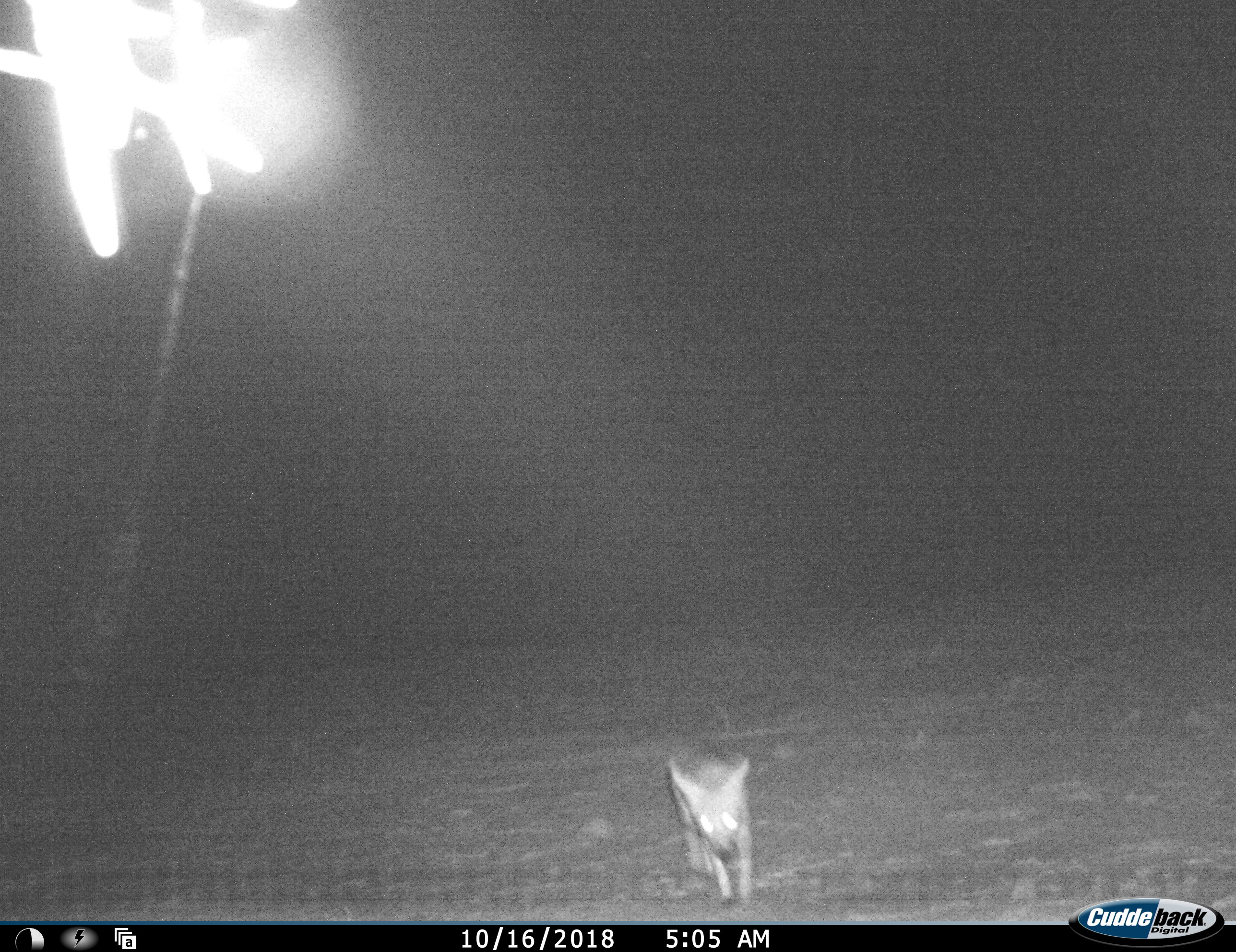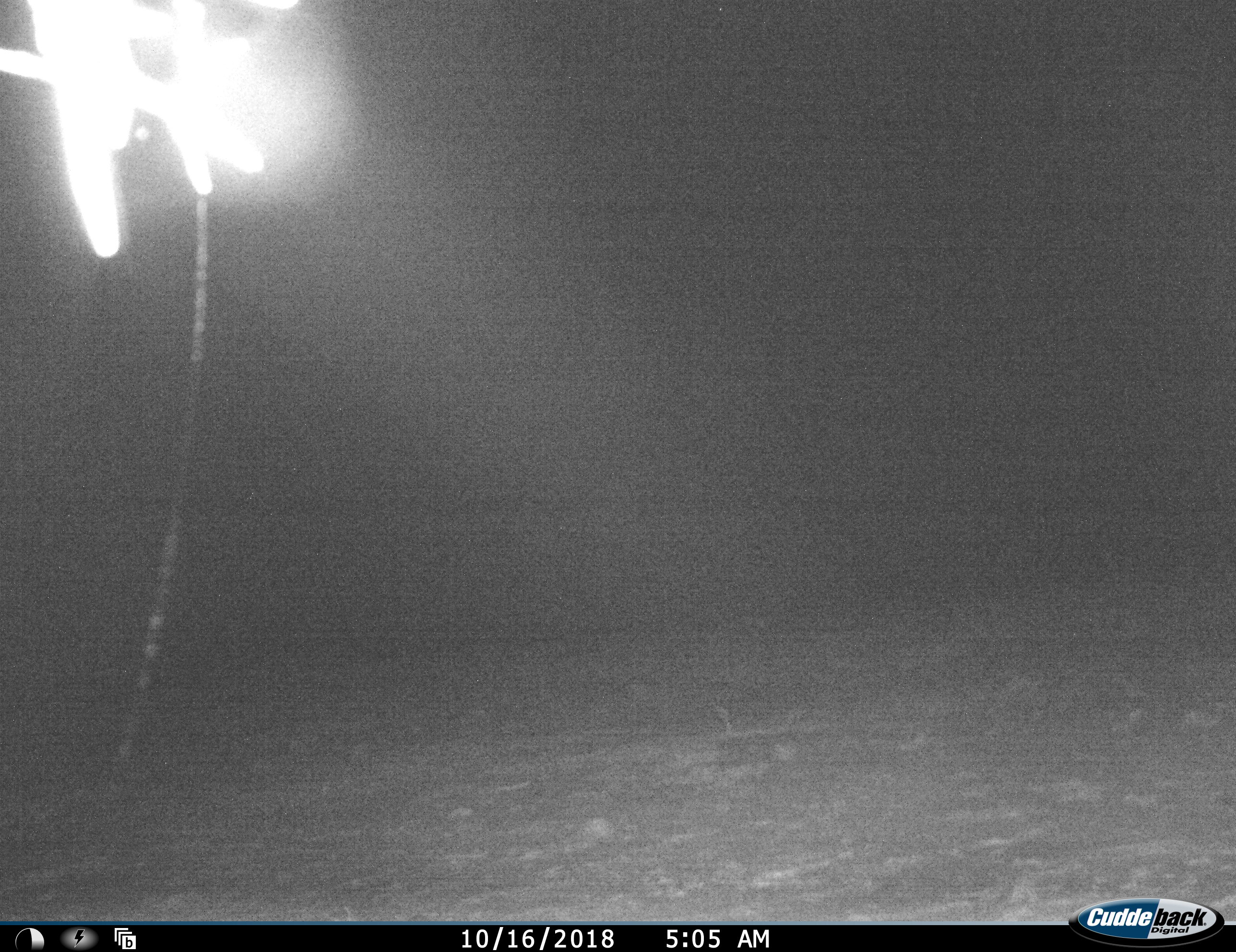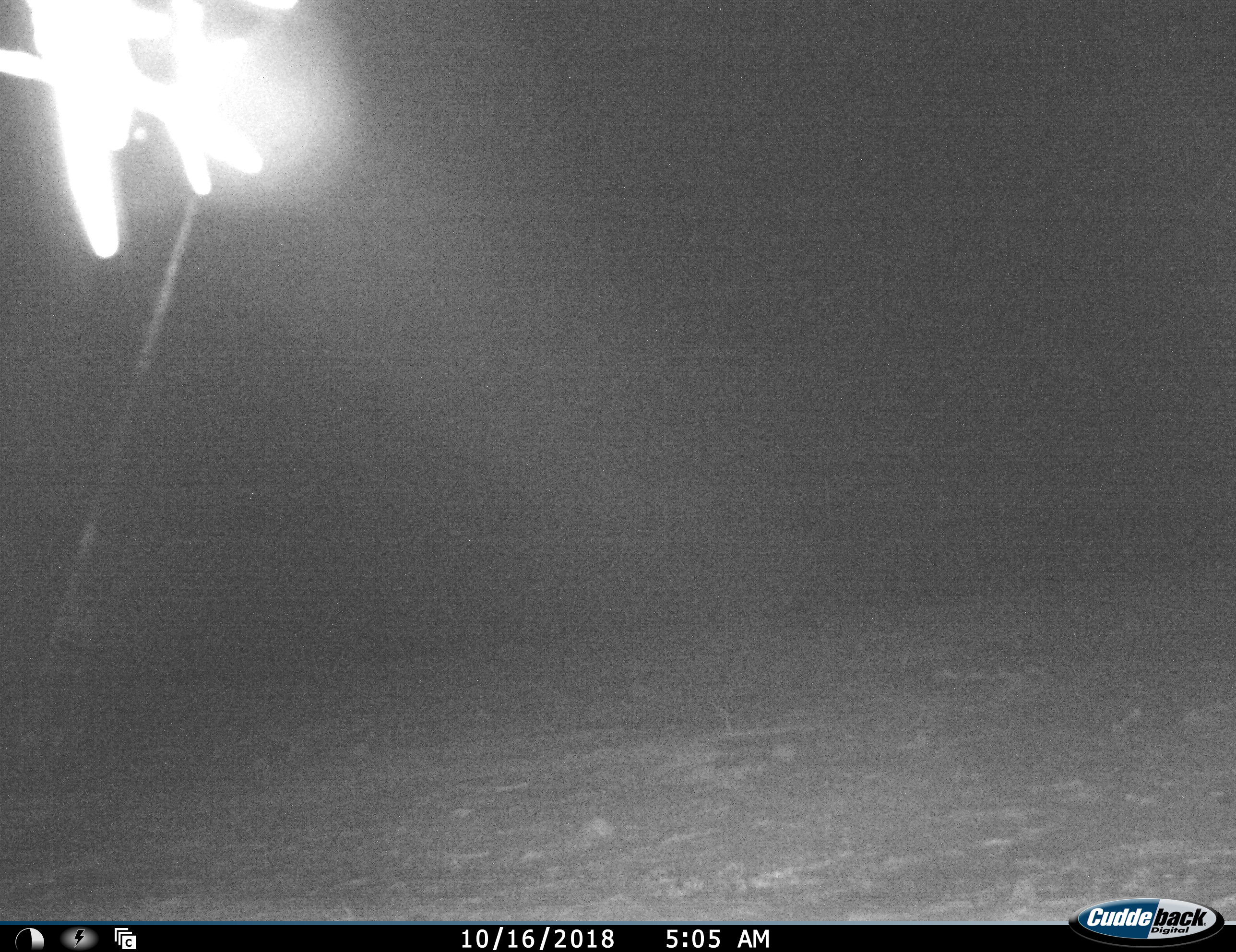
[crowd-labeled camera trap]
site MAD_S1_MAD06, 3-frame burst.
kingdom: Animalia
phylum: Chordata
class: Mammalia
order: Carnivora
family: Canidae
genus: Vulpes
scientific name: Vulpes chama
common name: cape fox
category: foxcape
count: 1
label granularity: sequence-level